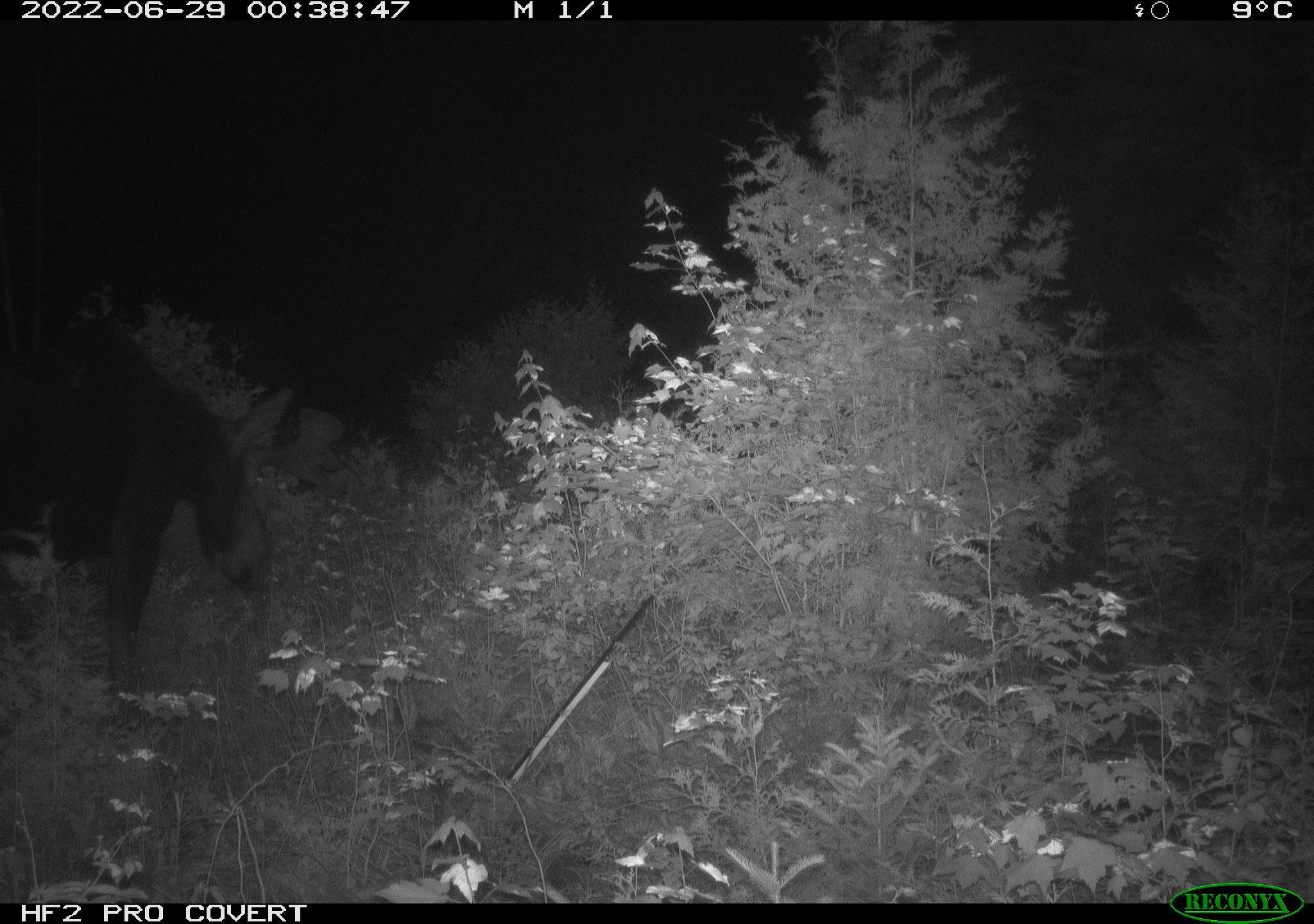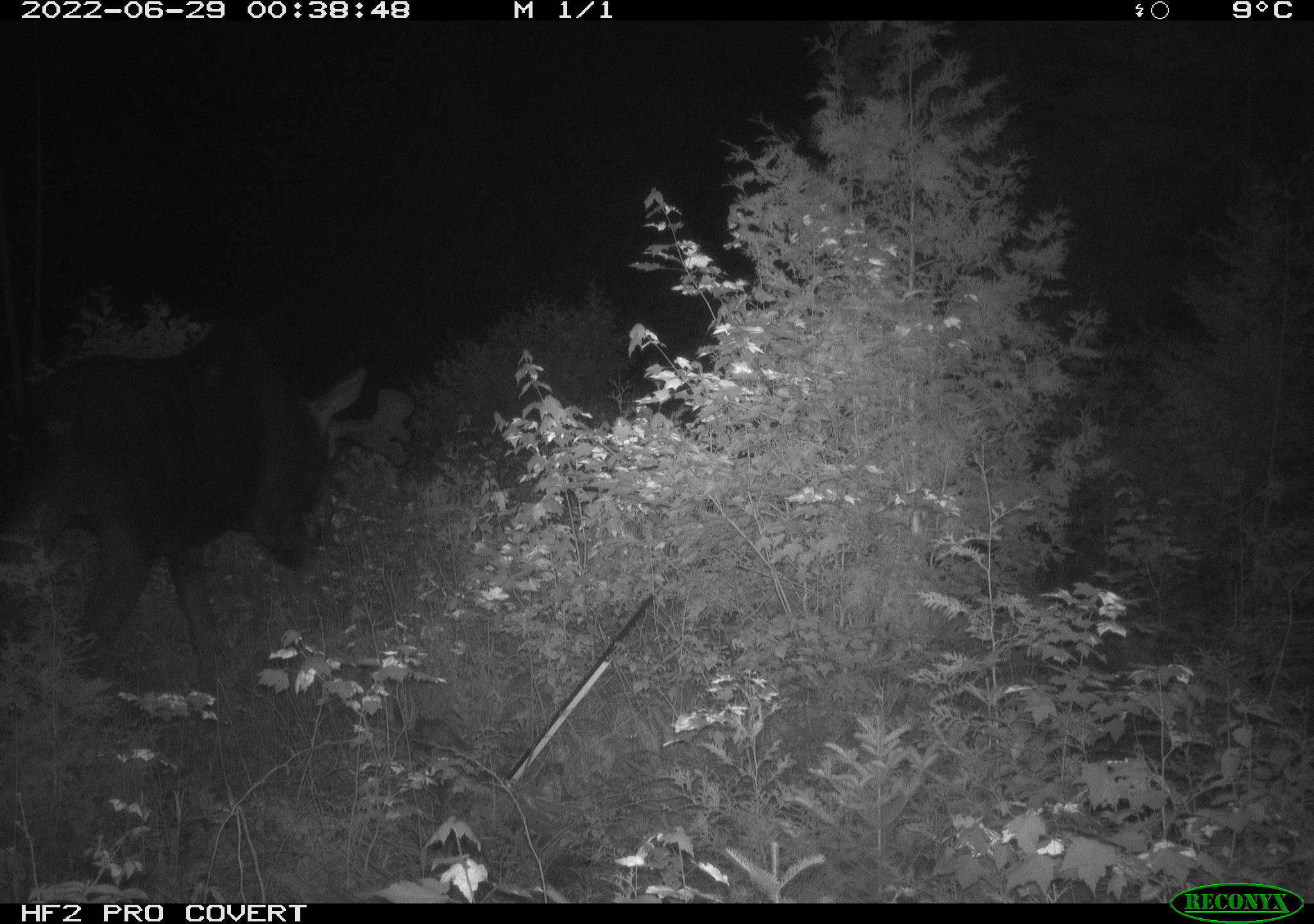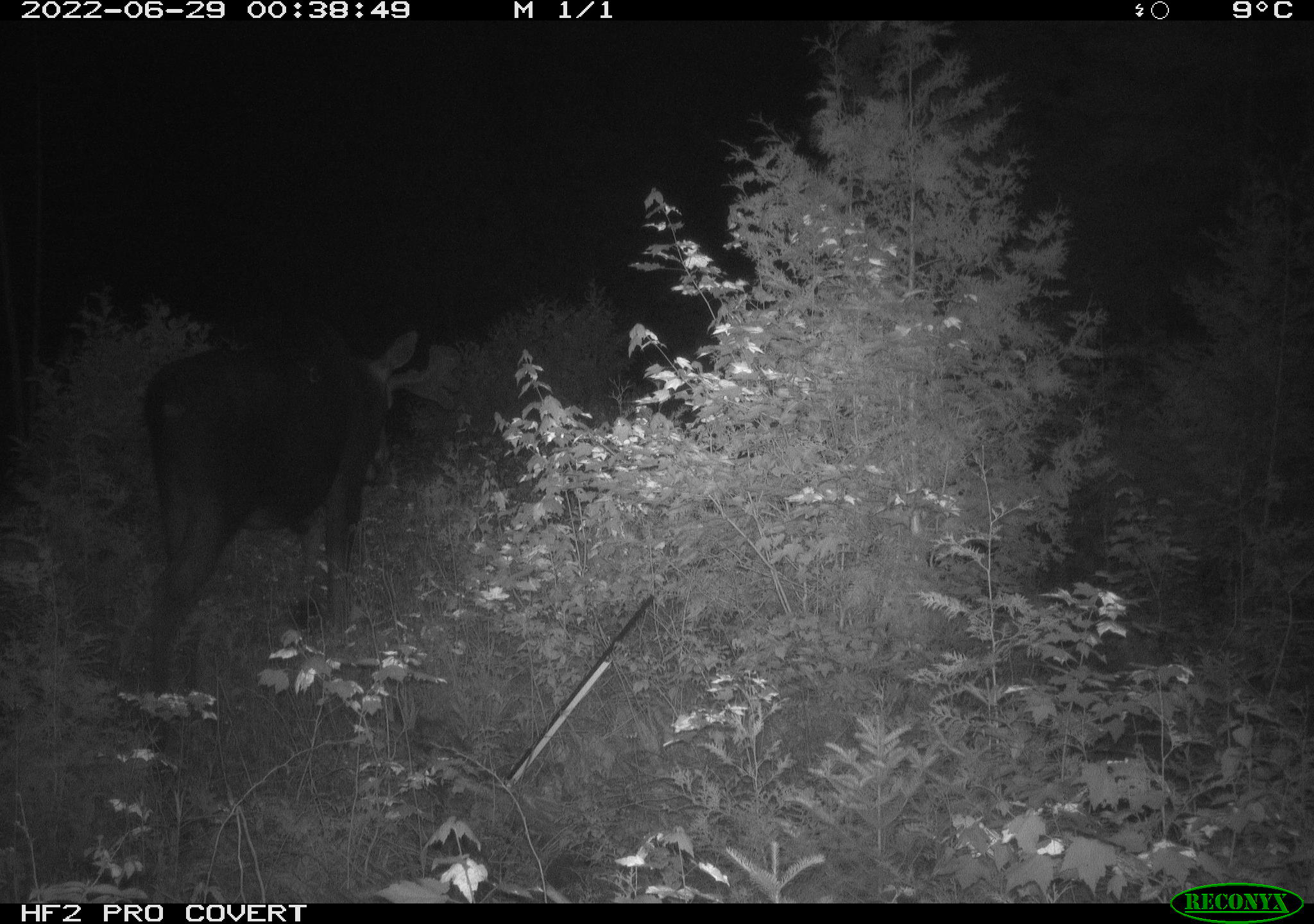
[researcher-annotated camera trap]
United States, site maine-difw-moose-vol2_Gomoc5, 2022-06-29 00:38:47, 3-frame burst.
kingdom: Animalia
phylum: Chordata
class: Mammalia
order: Artiodactyla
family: Cervidae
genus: Alces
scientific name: Alces alces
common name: moose